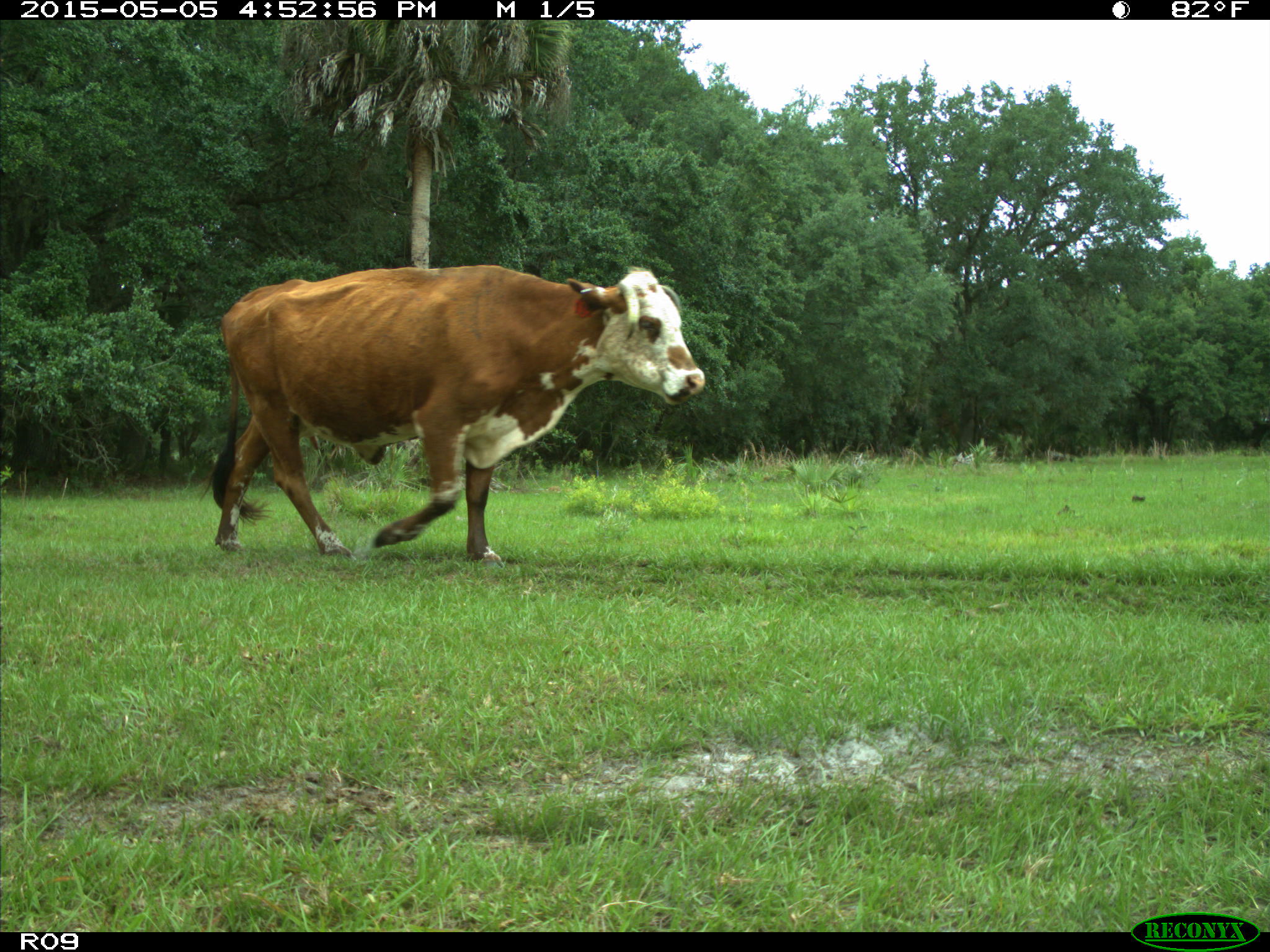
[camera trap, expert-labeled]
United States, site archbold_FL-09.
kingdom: Animalia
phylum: Chordata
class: Mammalia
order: Artiodactyla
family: Bovidae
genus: Bos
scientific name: Bos taurus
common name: domestic cow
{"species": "Bos taurus (domestic cow)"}